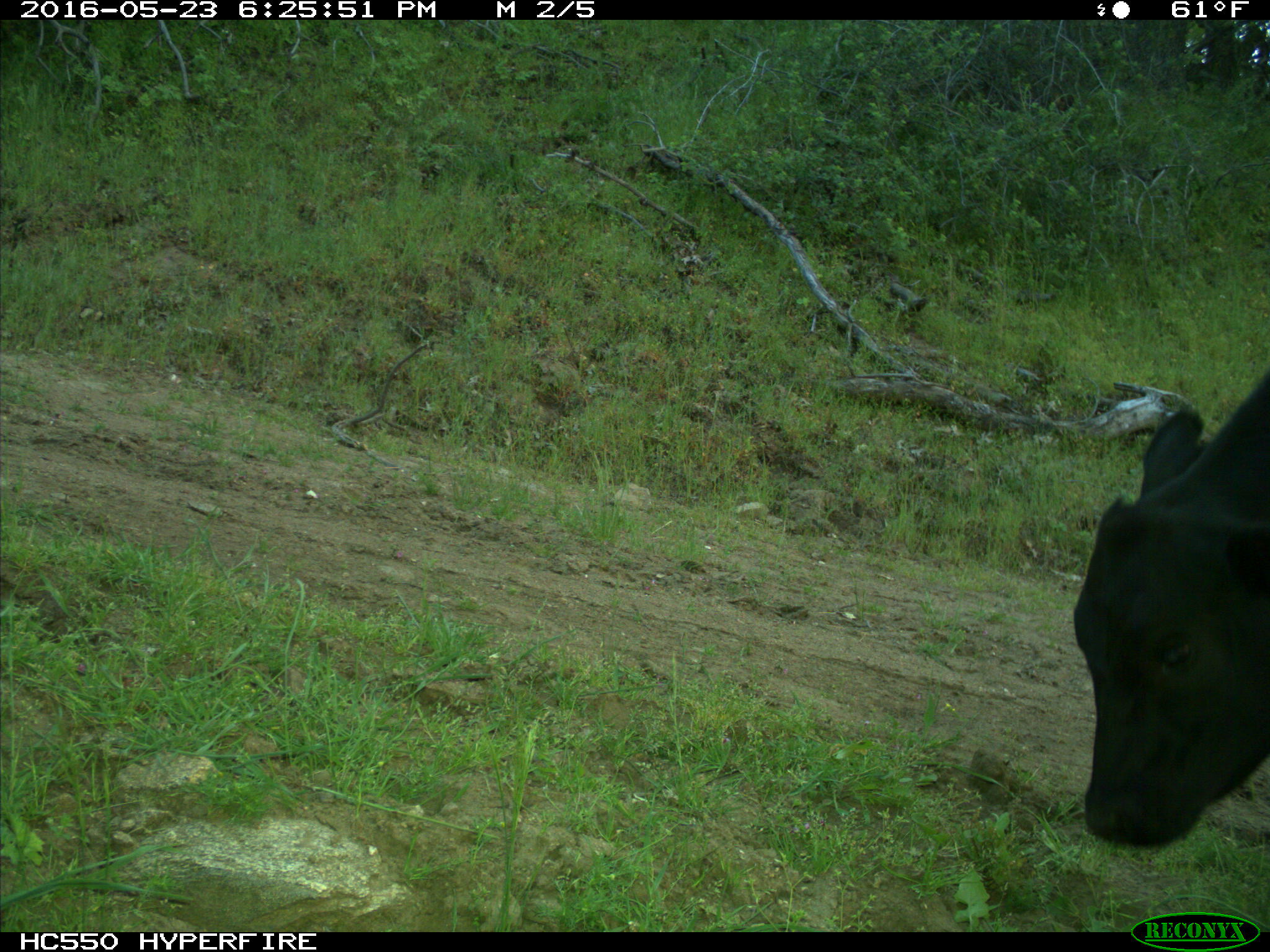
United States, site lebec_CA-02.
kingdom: Animalia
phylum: Chordata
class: Mammalia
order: Artiodactyla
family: Bovidae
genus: Bos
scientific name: Bos taurus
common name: domestic cow